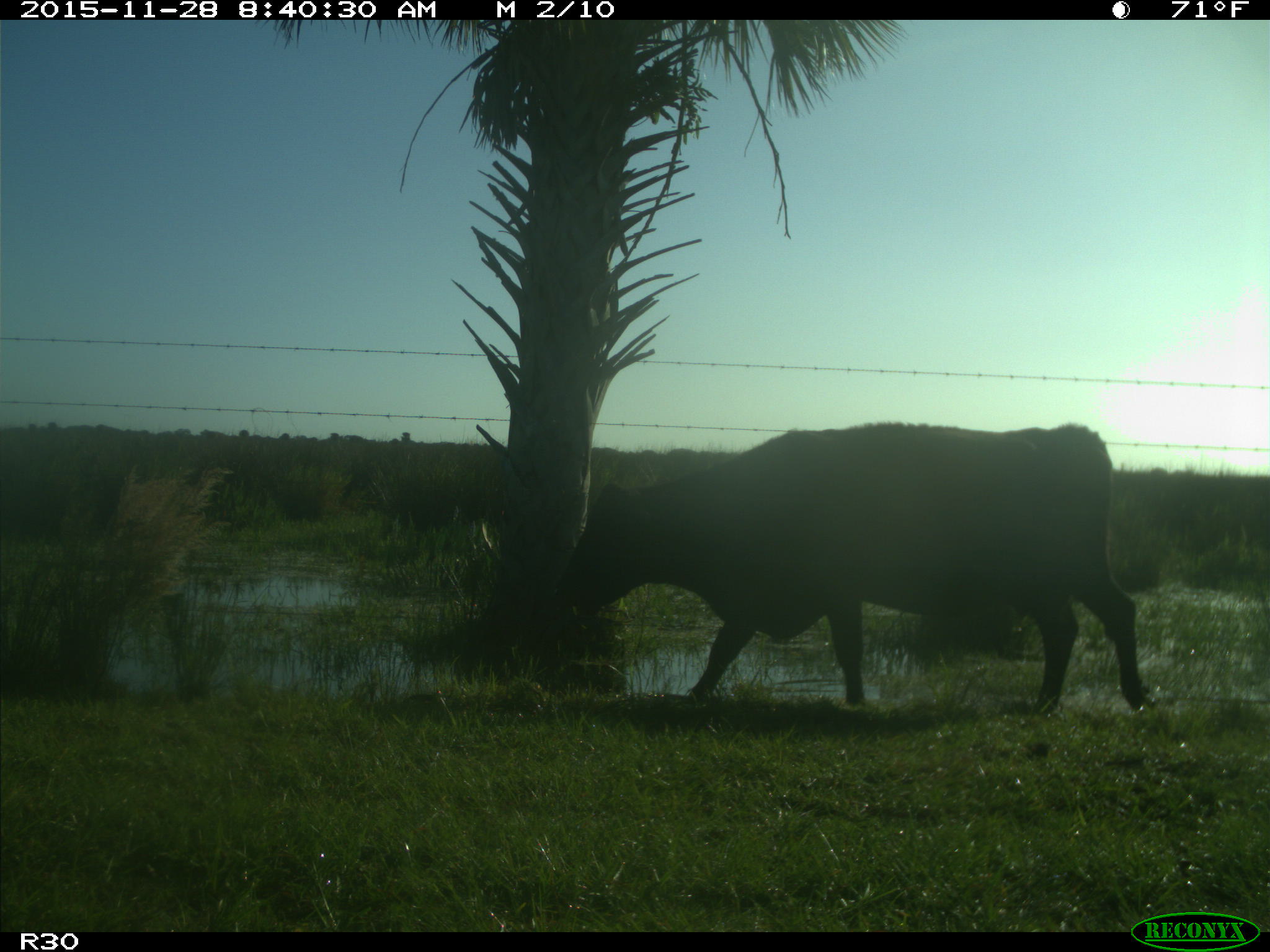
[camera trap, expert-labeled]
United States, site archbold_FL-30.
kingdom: Animalia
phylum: Chordata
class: Mammalia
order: Artiodactyla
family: Bovidae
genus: Bos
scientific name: Bos taurus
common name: domestic cow